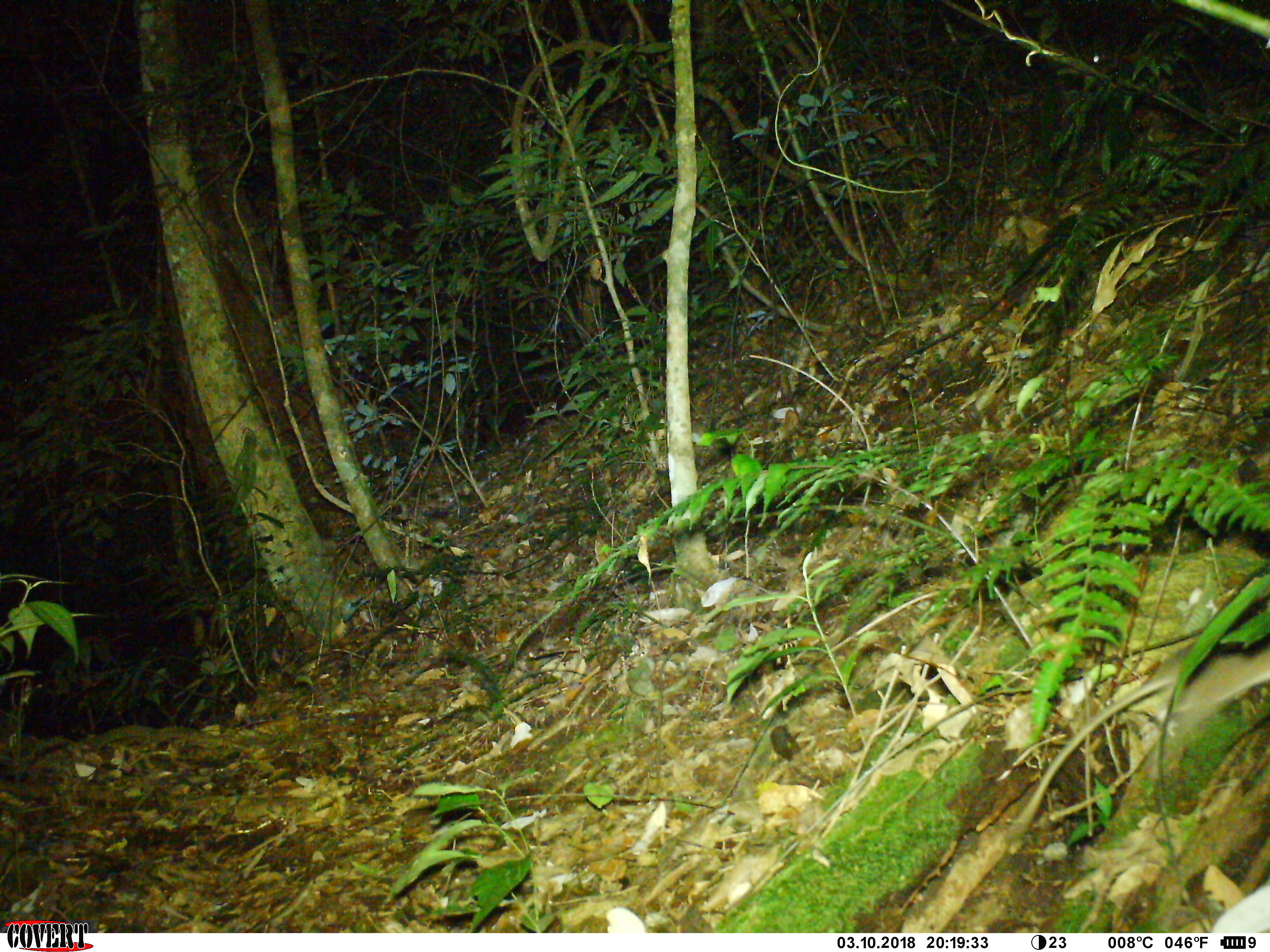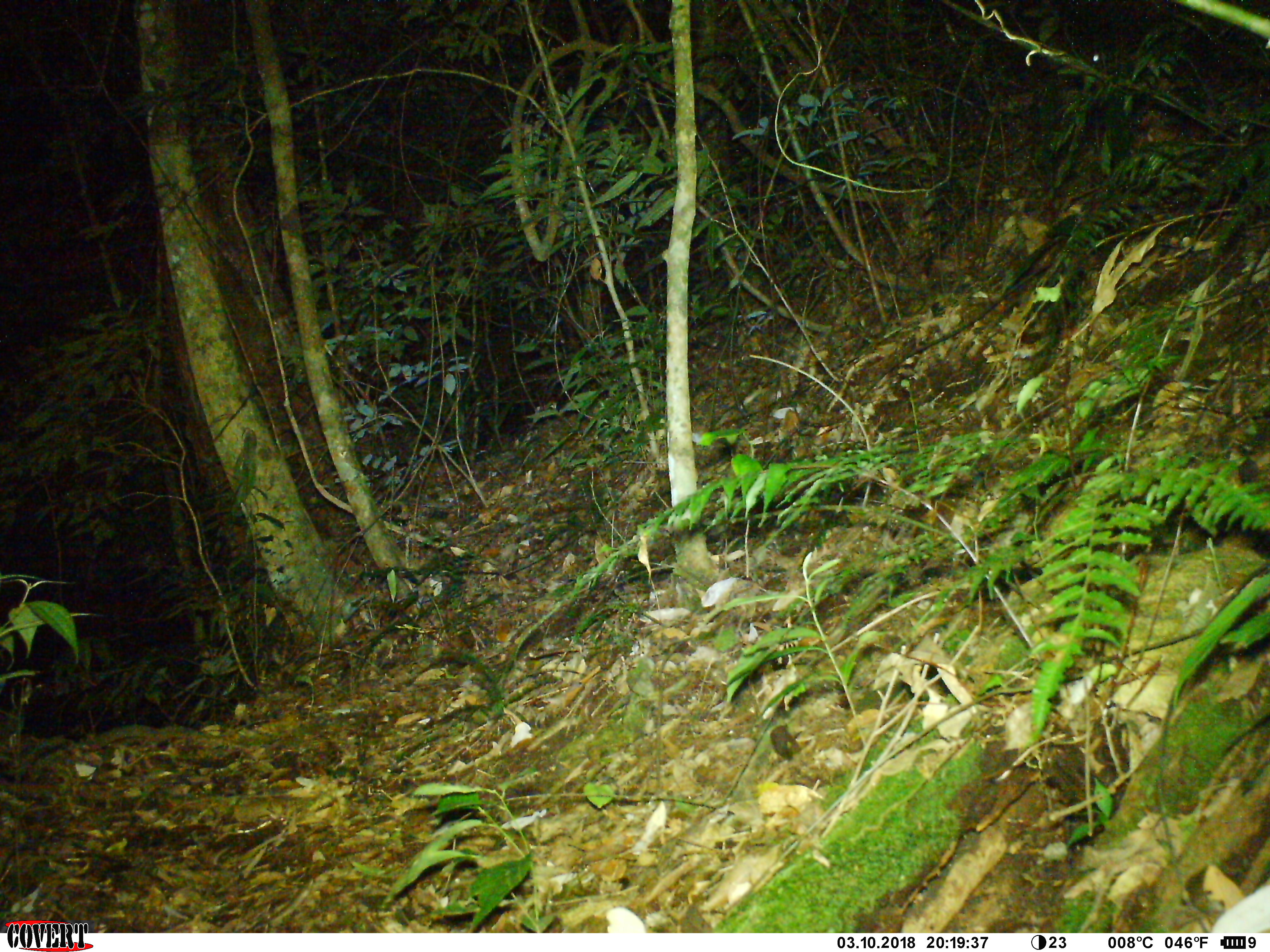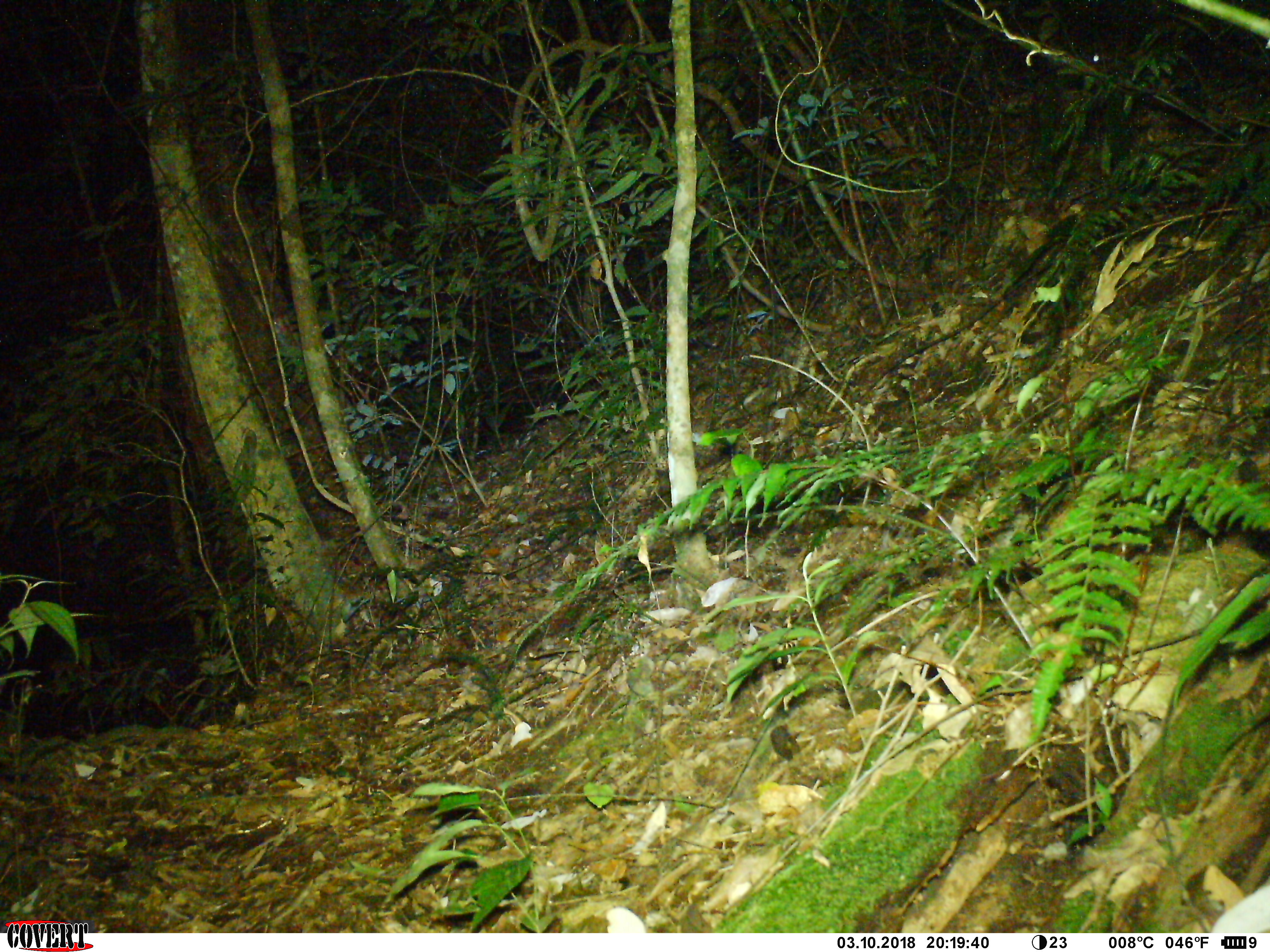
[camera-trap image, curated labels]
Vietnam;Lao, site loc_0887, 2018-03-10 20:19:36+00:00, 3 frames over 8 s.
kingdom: Animalia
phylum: Chordata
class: Mammalia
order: Rodentia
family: Muridae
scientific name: Muridae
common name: old-world mice and rats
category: unidentified murid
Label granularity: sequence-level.